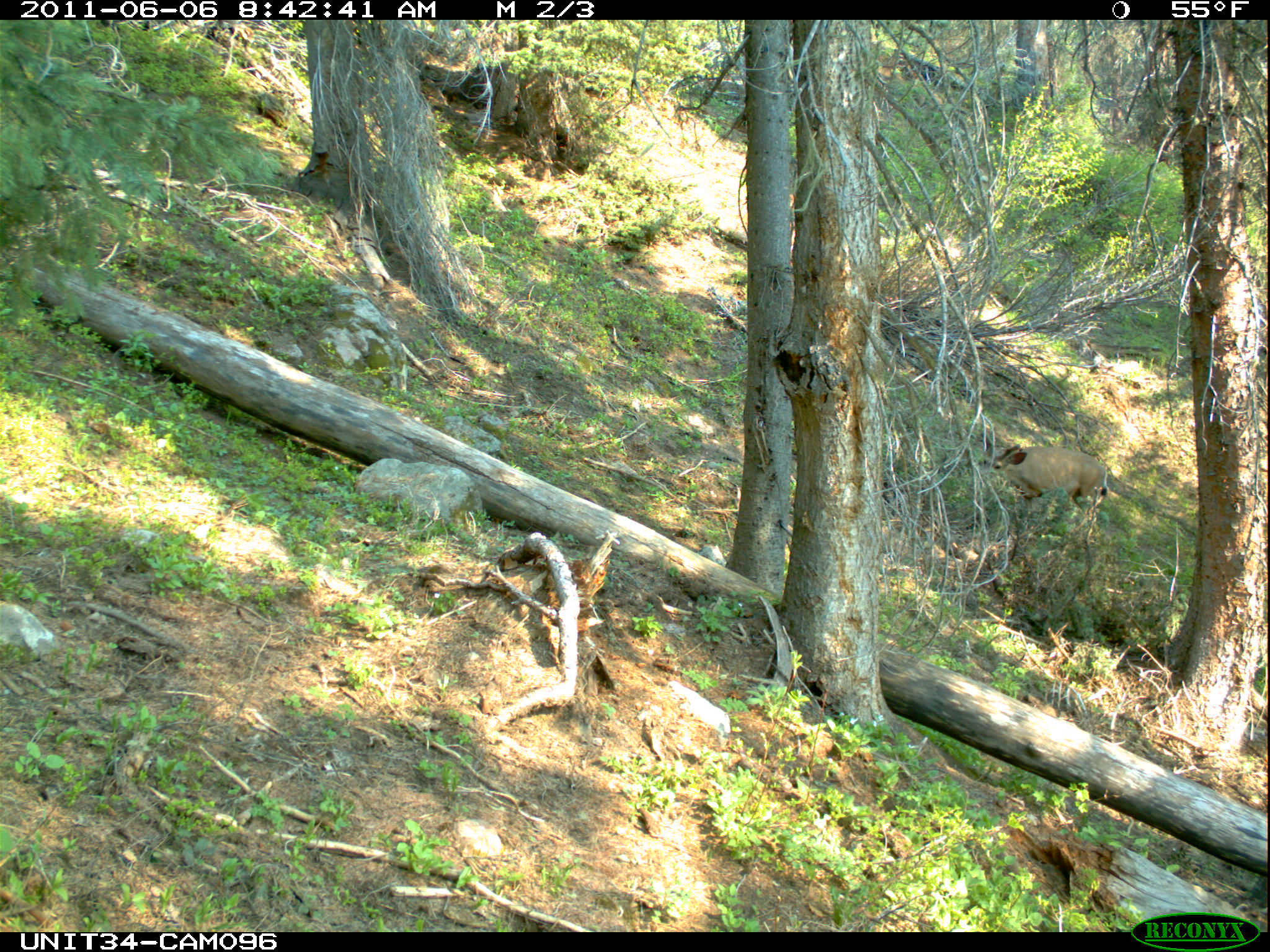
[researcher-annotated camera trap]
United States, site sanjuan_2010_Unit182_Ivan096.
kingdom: Animalia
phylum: Chordata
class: Mammalia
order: Artiodactyla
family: Cervidae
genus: Odocoileus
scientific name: Odocoileus hemionus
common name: mule deer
Odocoileus hemionus (mule deer).